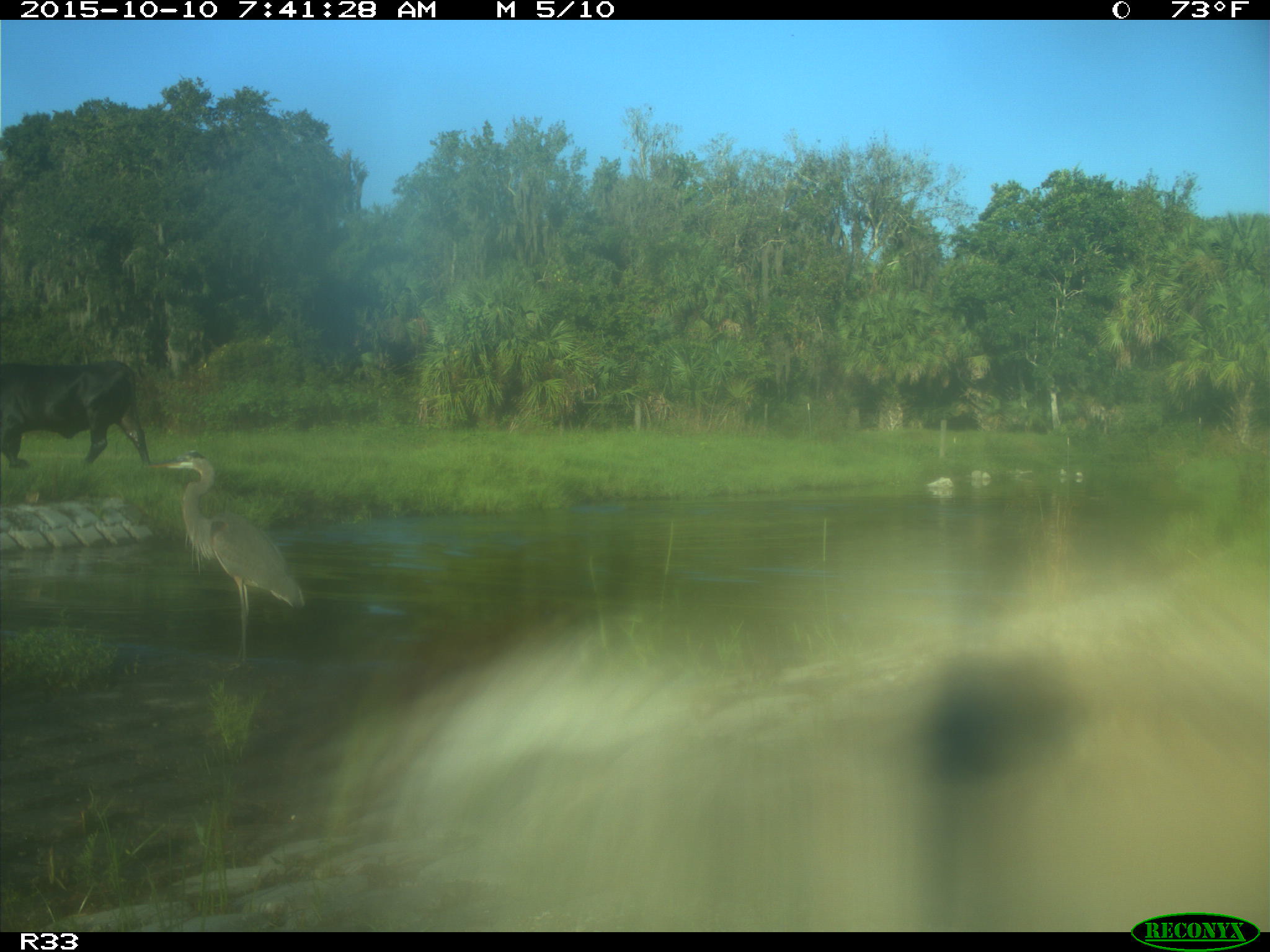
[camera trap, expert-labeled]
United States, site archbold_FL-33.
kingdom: Animalia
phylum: Chordata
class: Mammalia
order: Artiodactyla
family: Bovidae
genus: Bos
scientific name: Bos taurus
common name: domestic cow